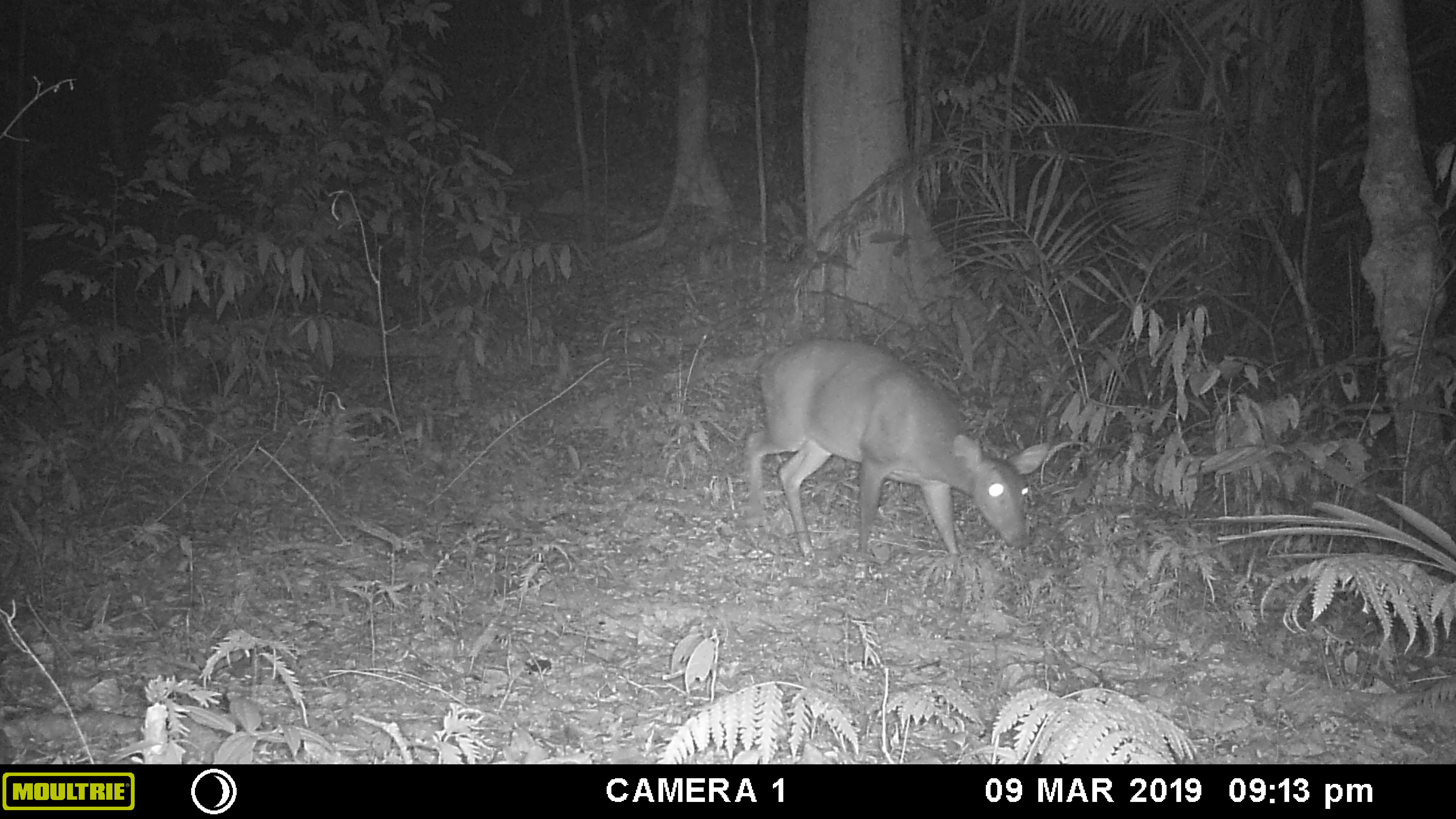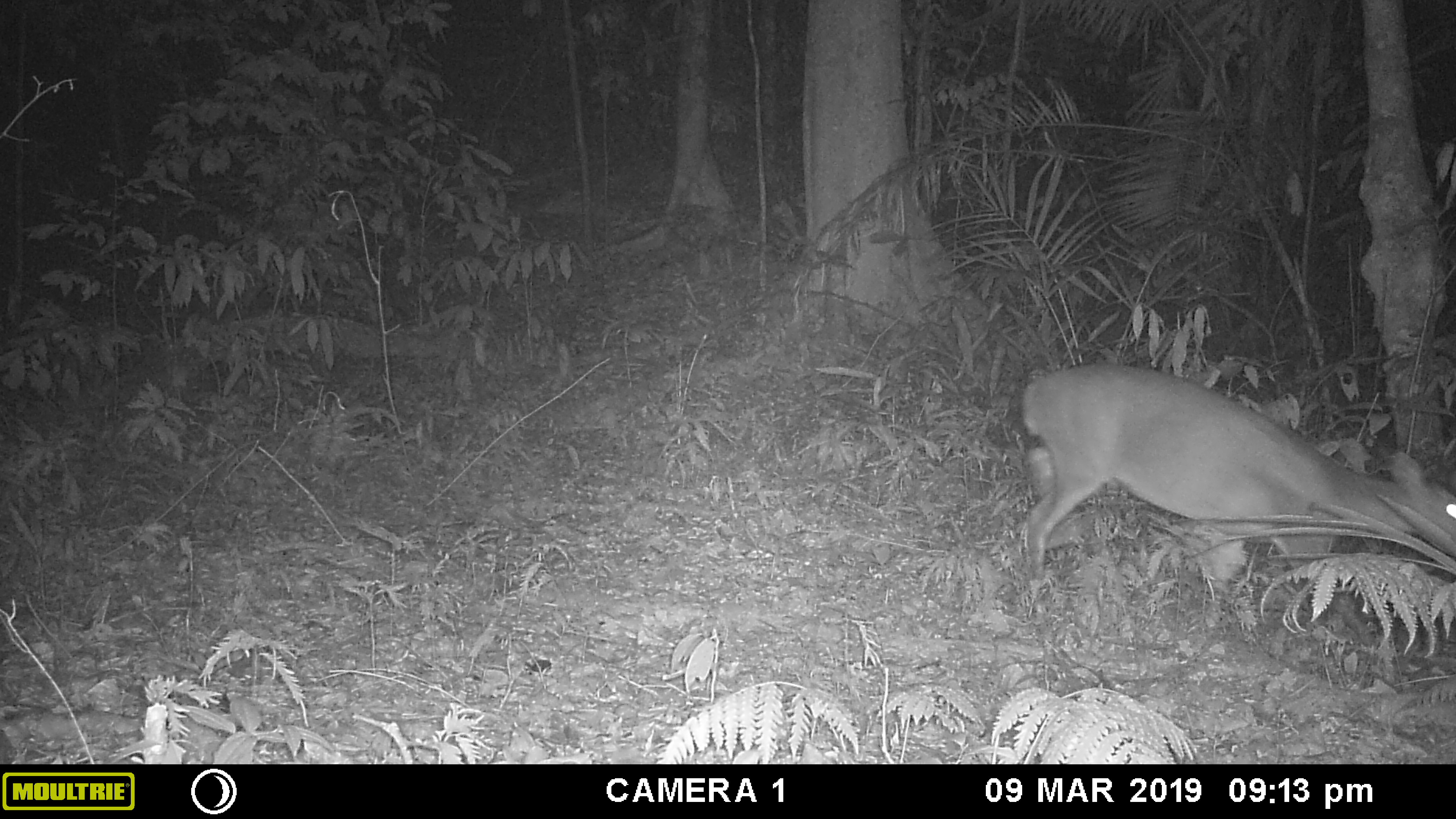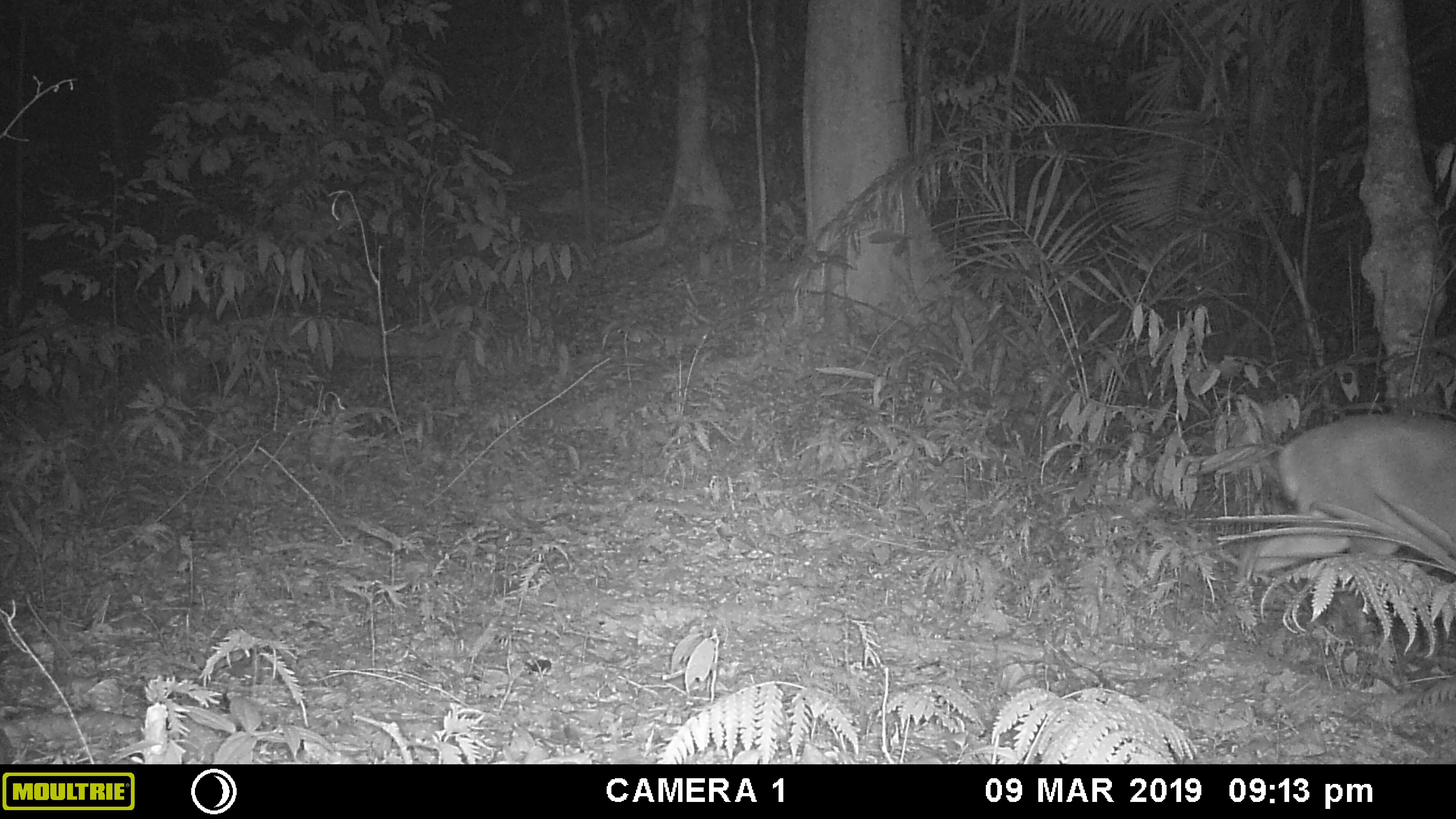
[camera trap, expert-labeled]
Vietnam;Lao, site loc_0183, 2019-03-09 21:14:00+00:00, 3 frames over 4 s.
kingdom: Animalia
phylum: Chordata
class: Mammalia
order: Artiodactyla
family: Cervidae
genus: Muntiacus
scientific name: Muntiacus vuquangensis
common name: large-antlered muntjac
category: large antlered muntjac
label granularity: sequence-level